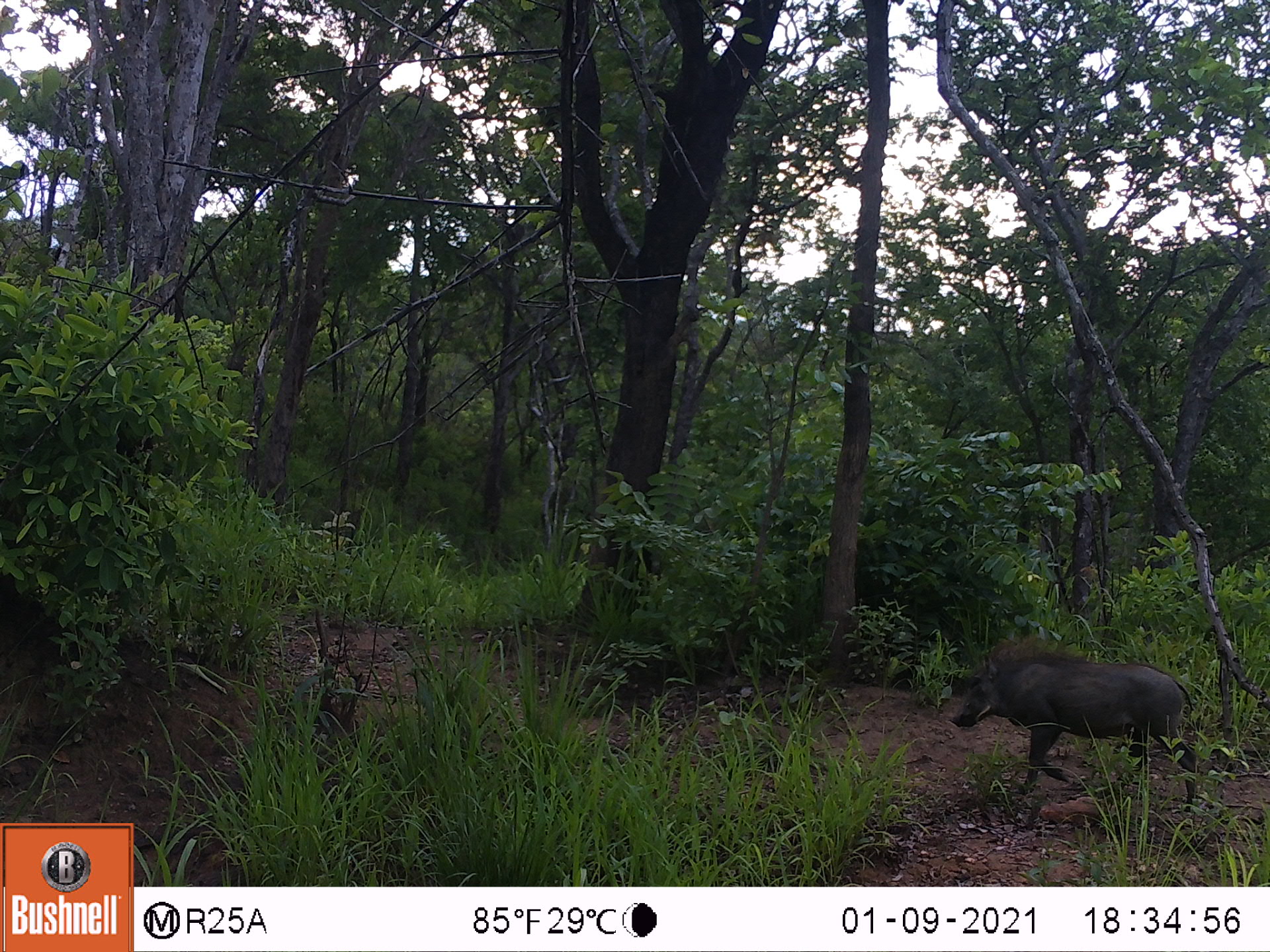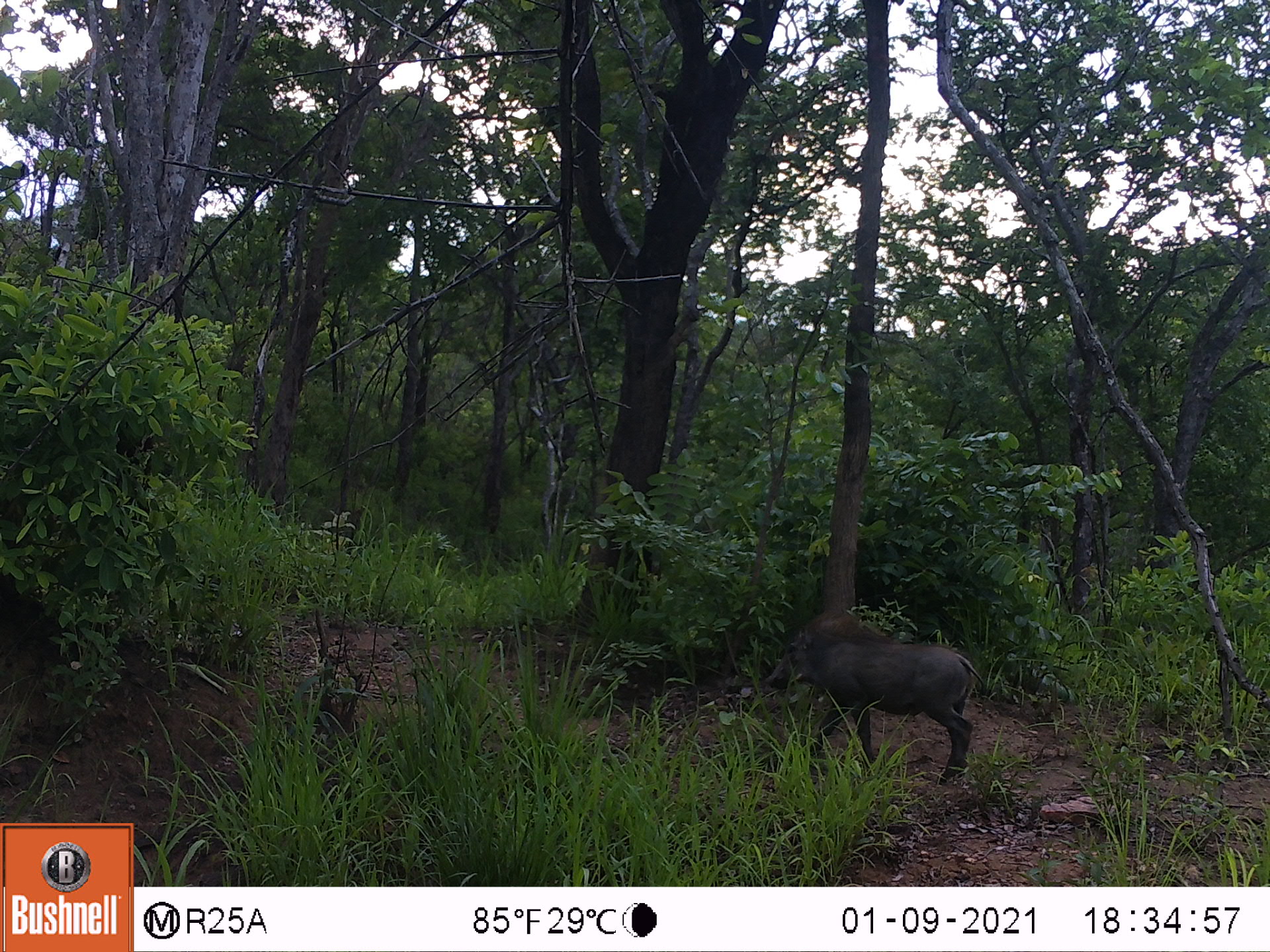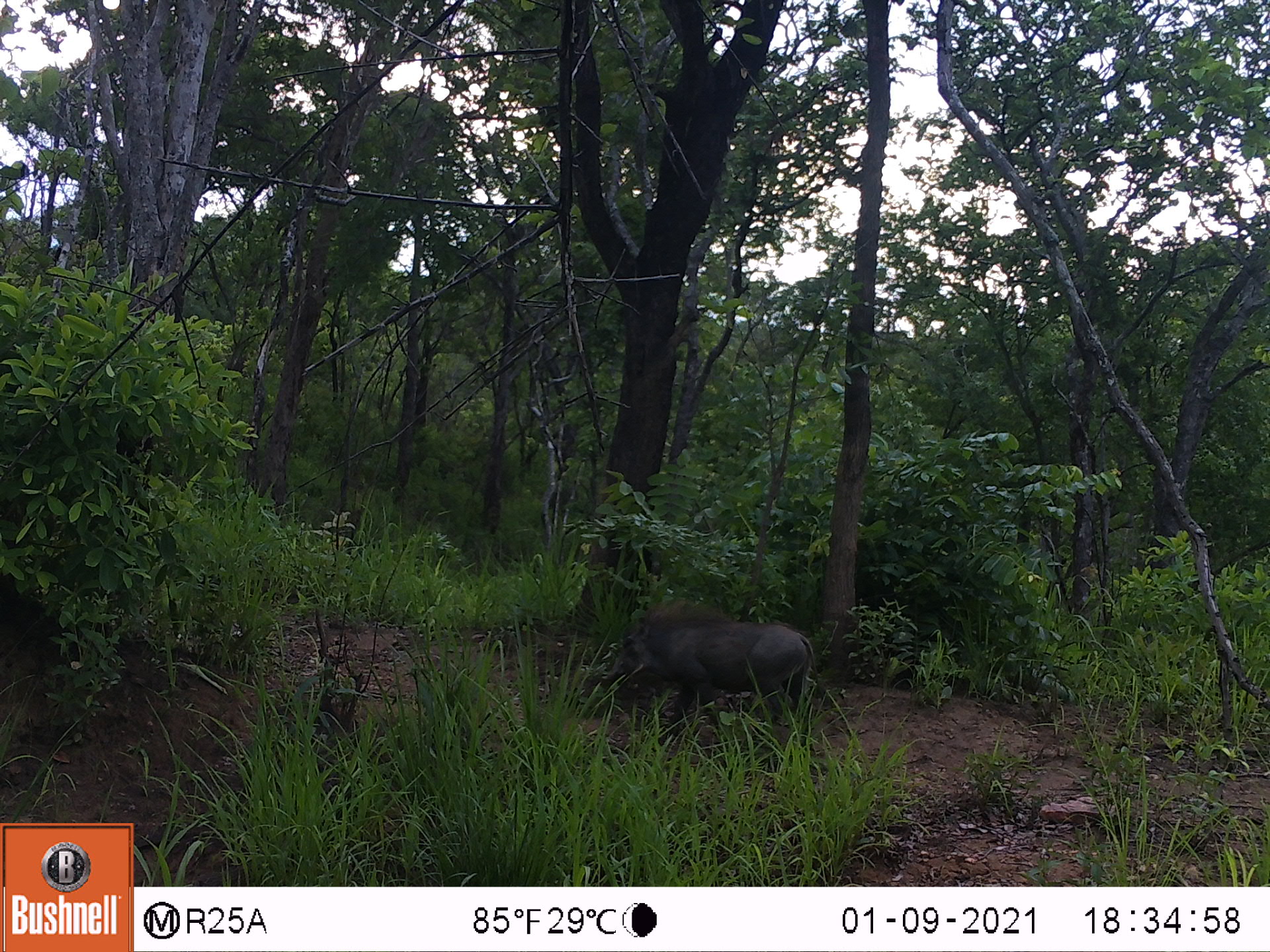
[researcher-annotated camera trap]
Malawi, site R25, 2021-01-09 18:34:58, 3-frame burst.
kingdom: Animalia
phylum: Chordata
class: Mammalia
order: Artiodactyla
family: Suidae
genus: Phacochoerus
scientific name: Phacochoerus africanus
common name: common warthog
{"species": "common warthog (Phacochoerus africanus)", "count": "1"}